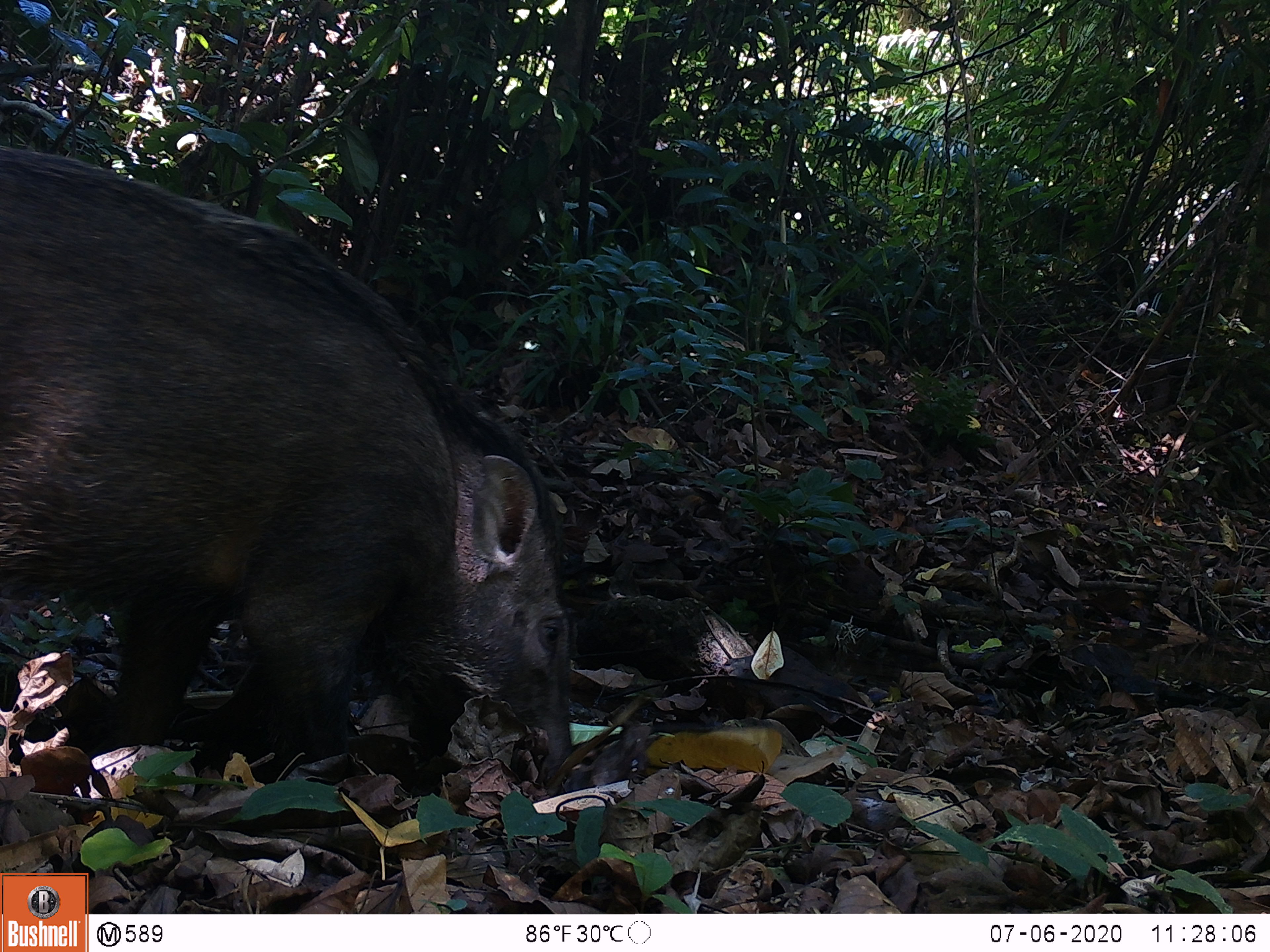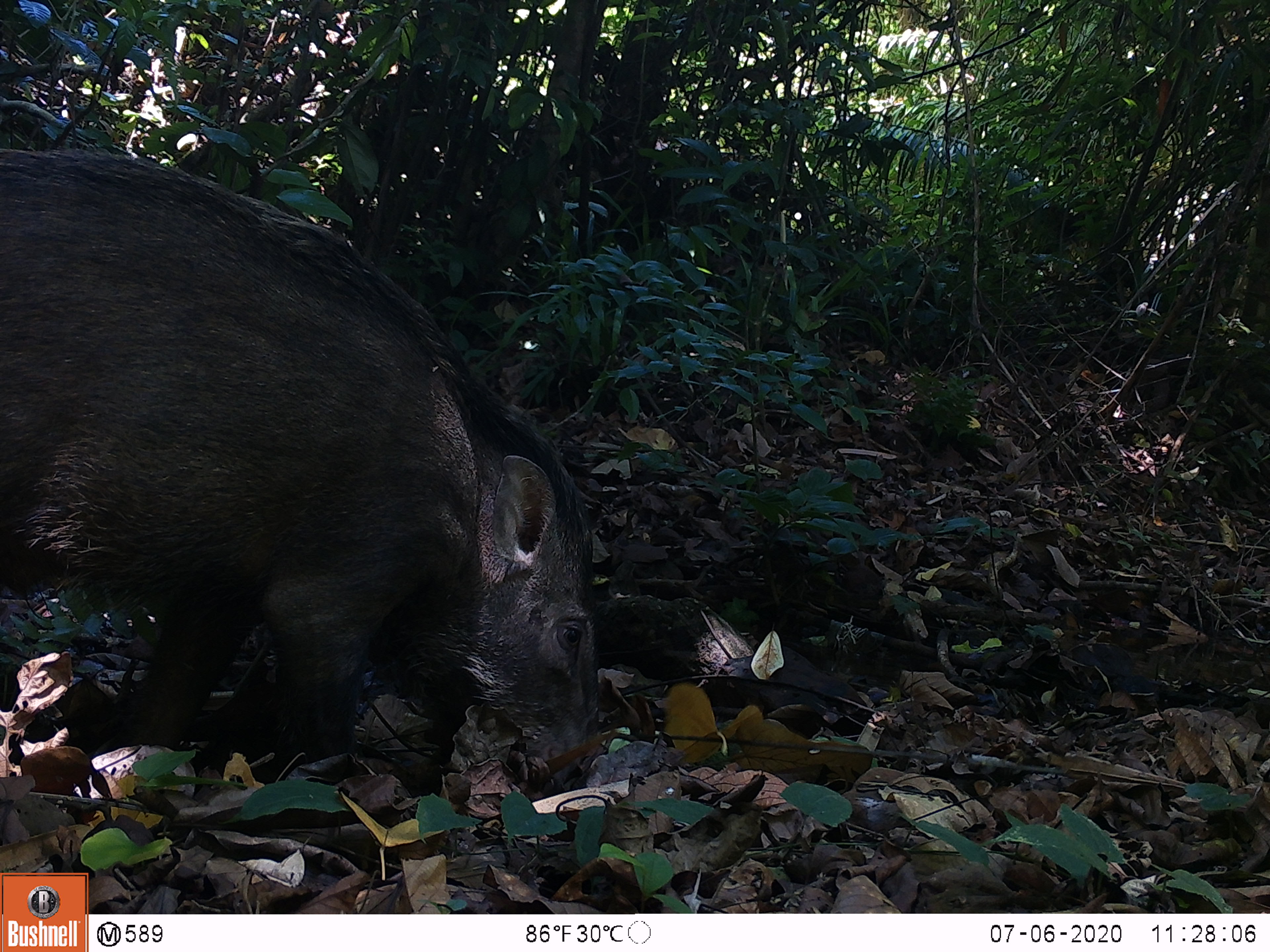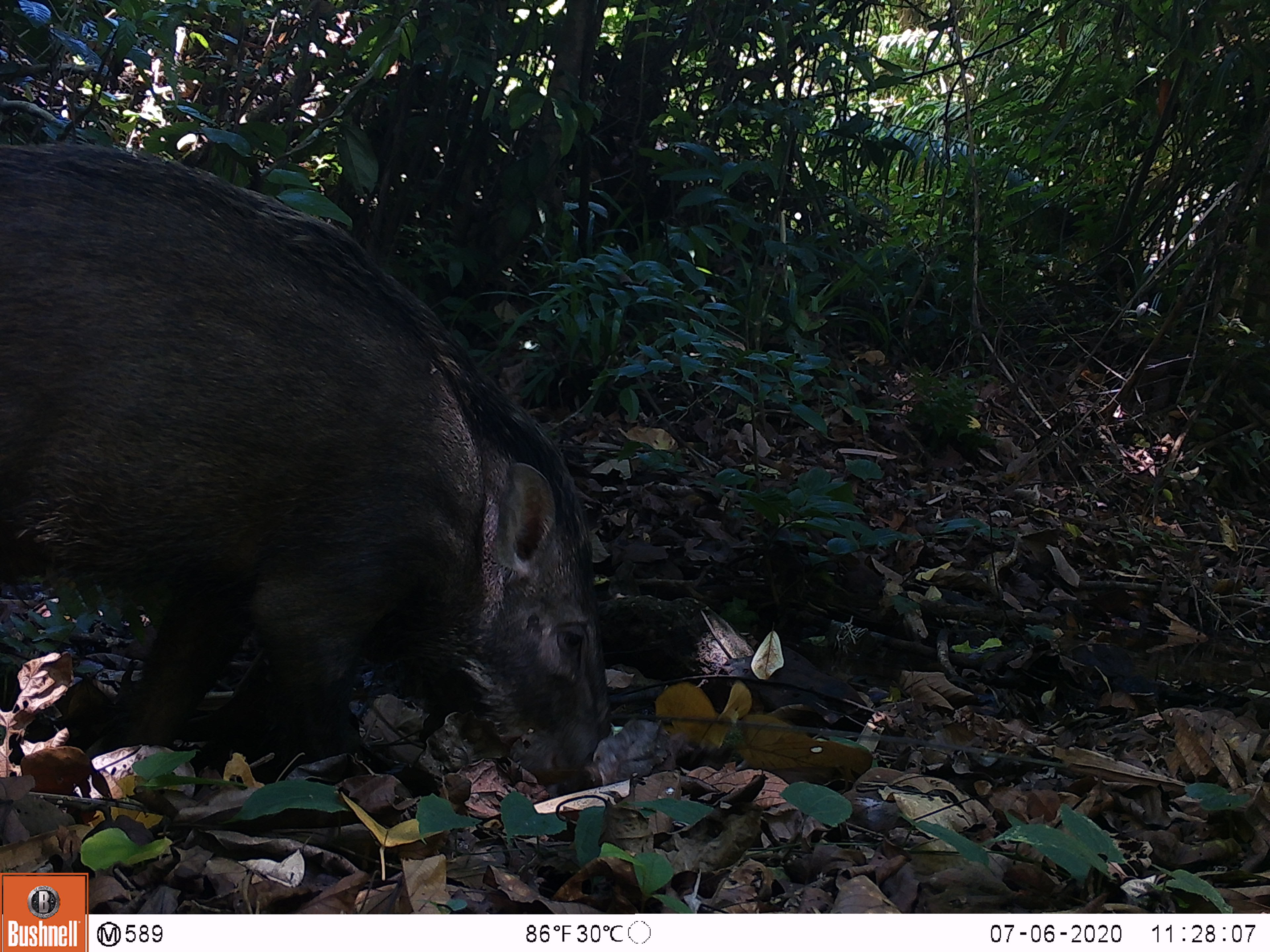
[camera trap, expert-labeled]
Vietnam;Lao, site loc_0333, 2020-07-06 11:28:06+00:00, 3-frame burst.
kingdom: Animalia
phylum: Chordata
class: Mammalia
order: Artiodactyla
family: Suidae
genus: Sus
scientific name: Sus scrofa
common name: eurasian wild pig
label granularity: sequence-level